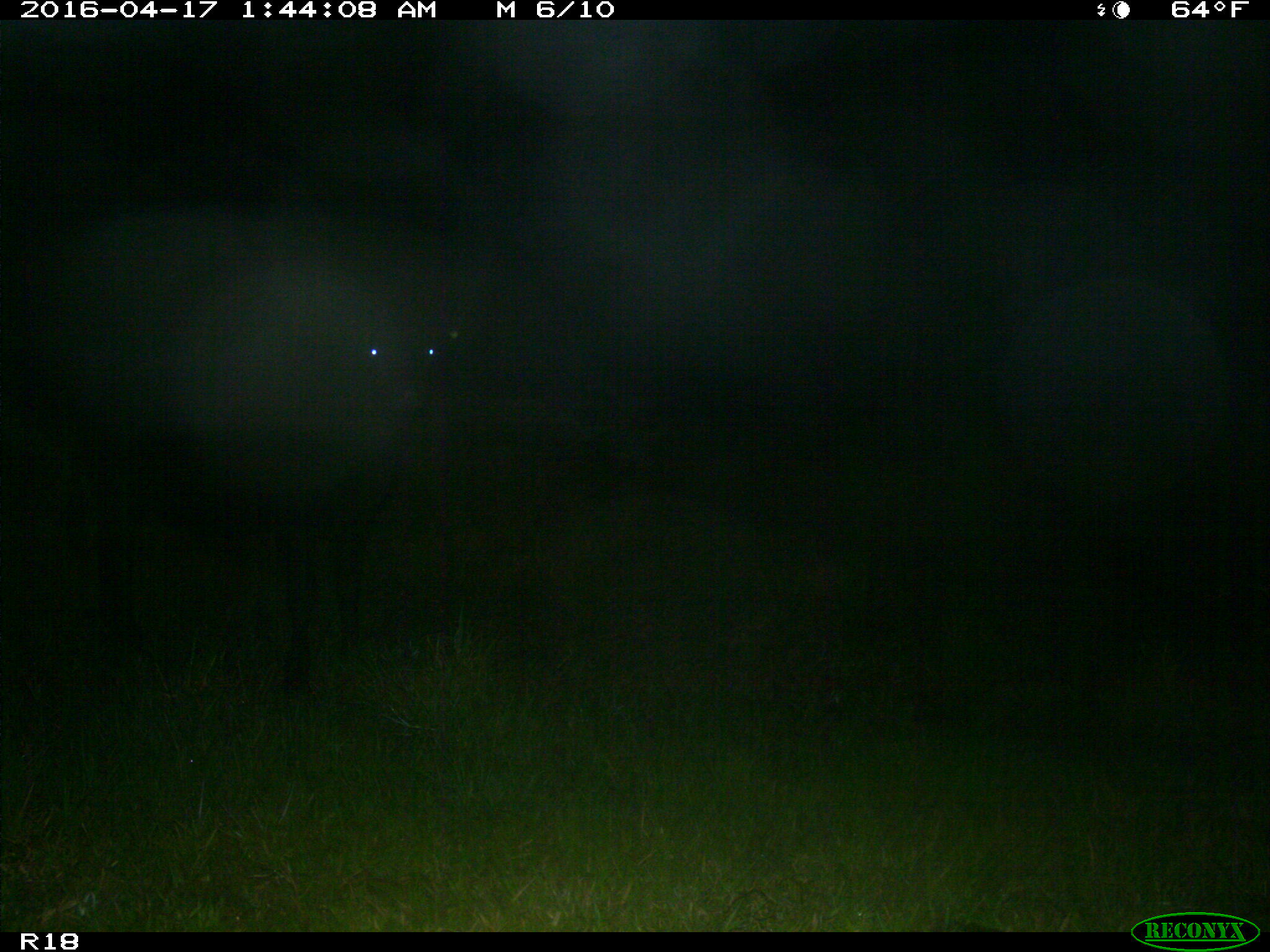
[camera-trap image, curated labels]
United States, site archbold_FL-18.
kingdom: Animalia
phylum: Chordata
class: Mammalia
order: Artiodactyla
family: Bovidae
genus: Bos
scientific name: Bos taurus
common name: domestic cow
Bos taurus (domestic cow).